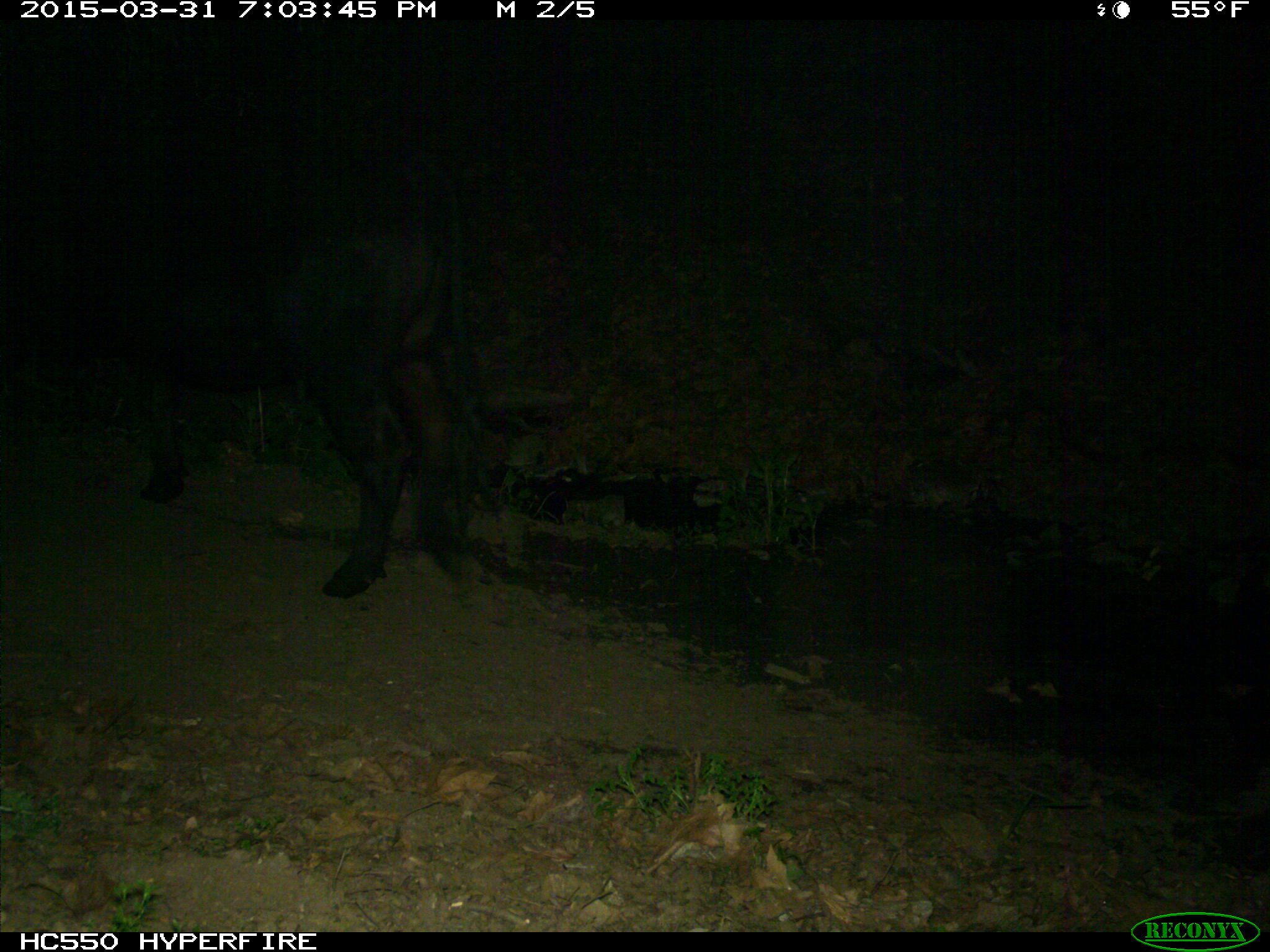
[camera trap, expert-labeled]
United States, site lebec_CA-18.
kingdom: Animalia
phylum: Chordata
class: Mammalia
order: Artiodactyla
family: Bovidae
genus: Bos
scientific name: Bos taurus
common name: domestic cow